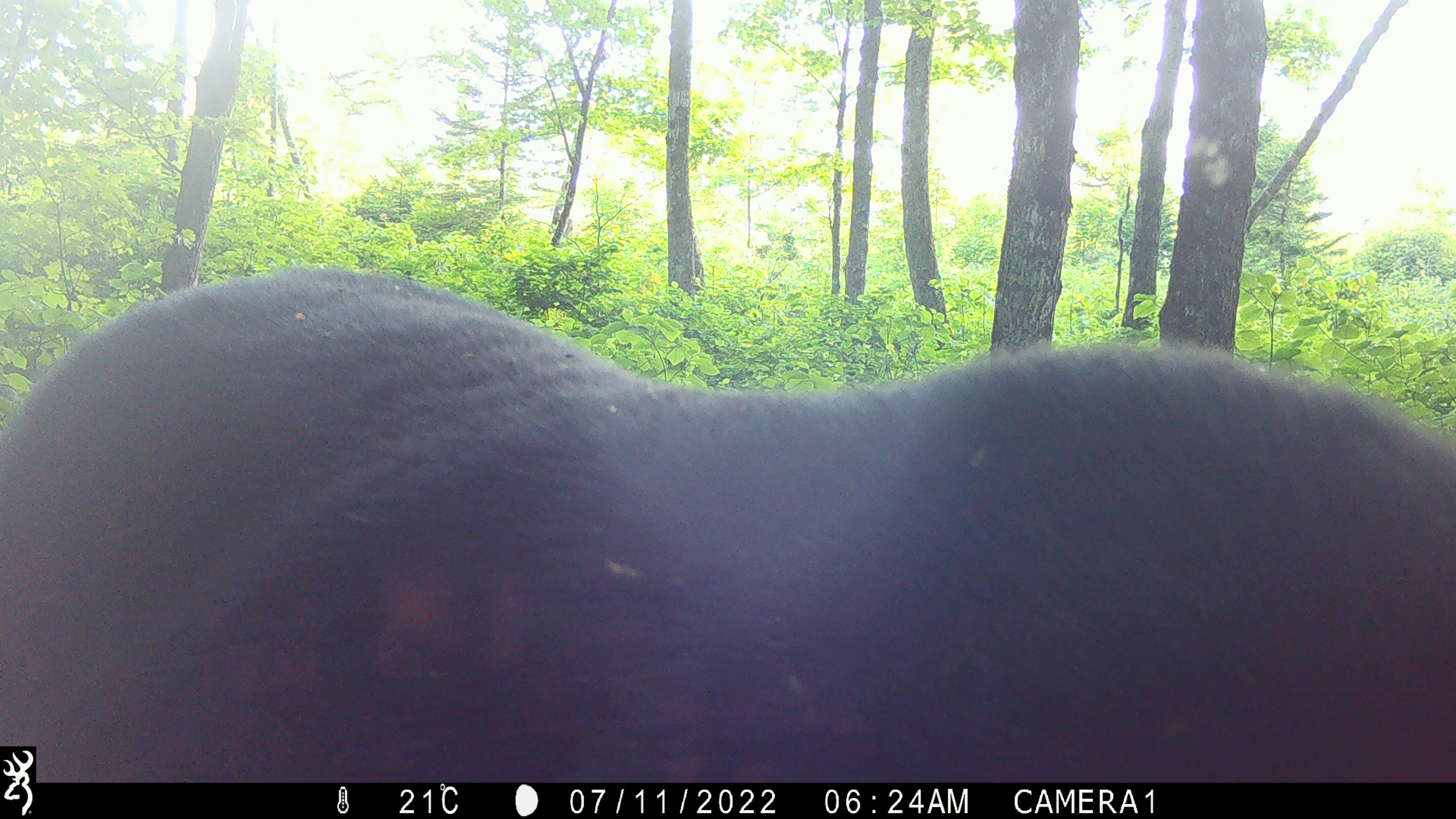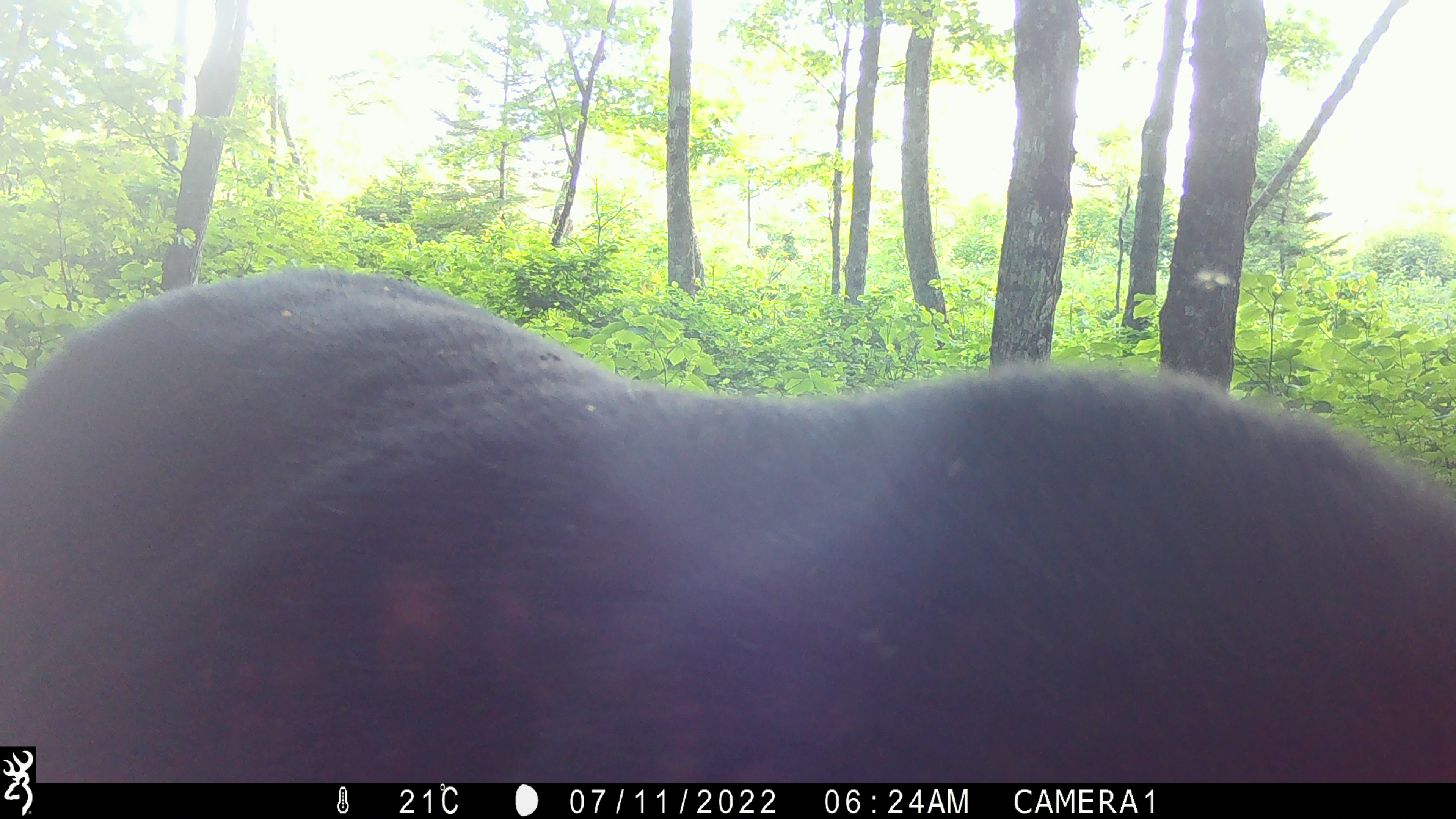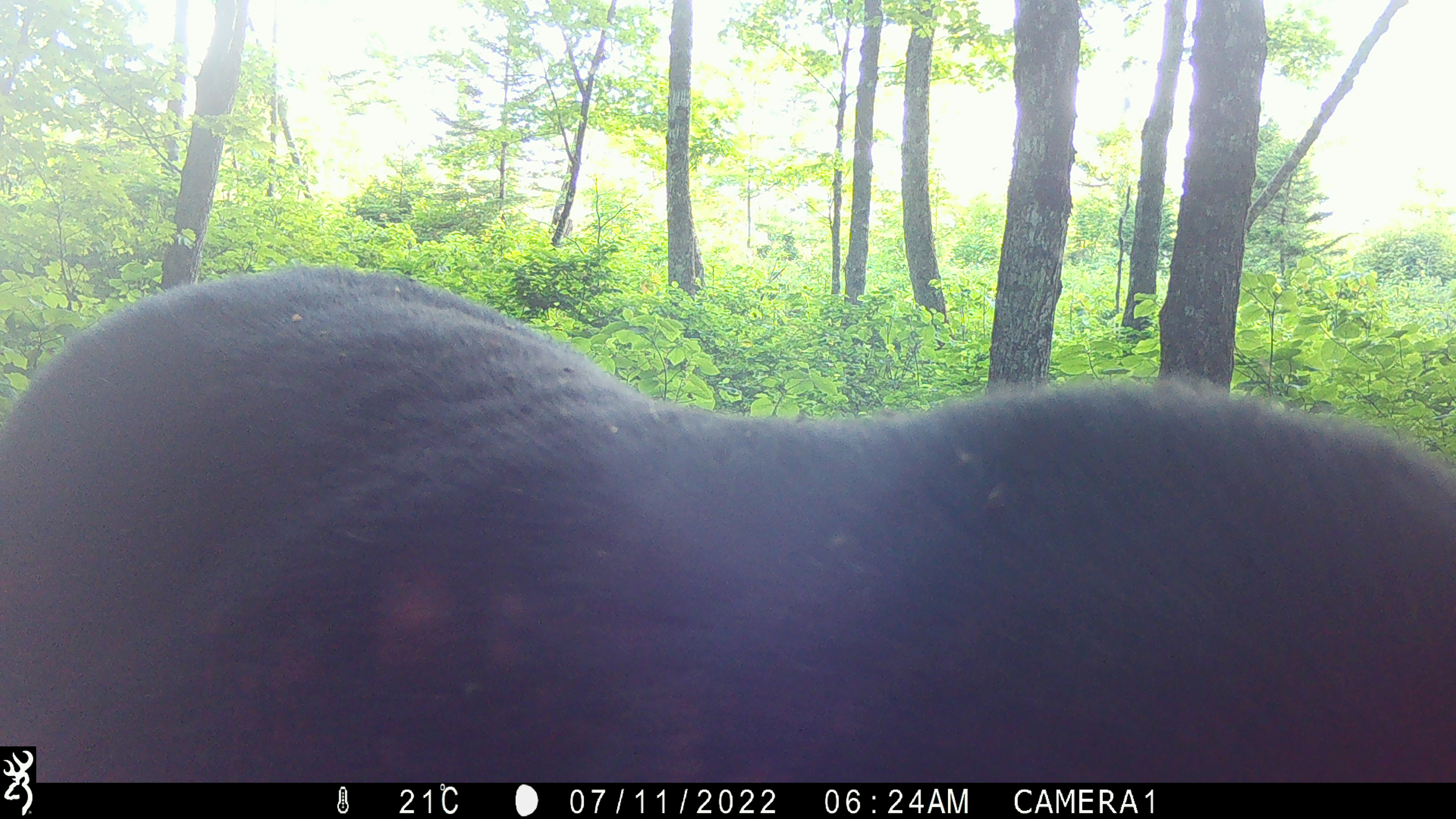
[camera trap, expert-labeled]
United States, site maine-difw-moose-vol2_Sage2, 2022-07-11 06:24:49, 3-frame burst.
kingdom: Animalia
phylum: Chordata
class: Mammalia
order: Artiodactyla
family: Cervidae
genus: Alces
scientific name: Alces alces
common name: moose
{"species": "moose (Alces alces)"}